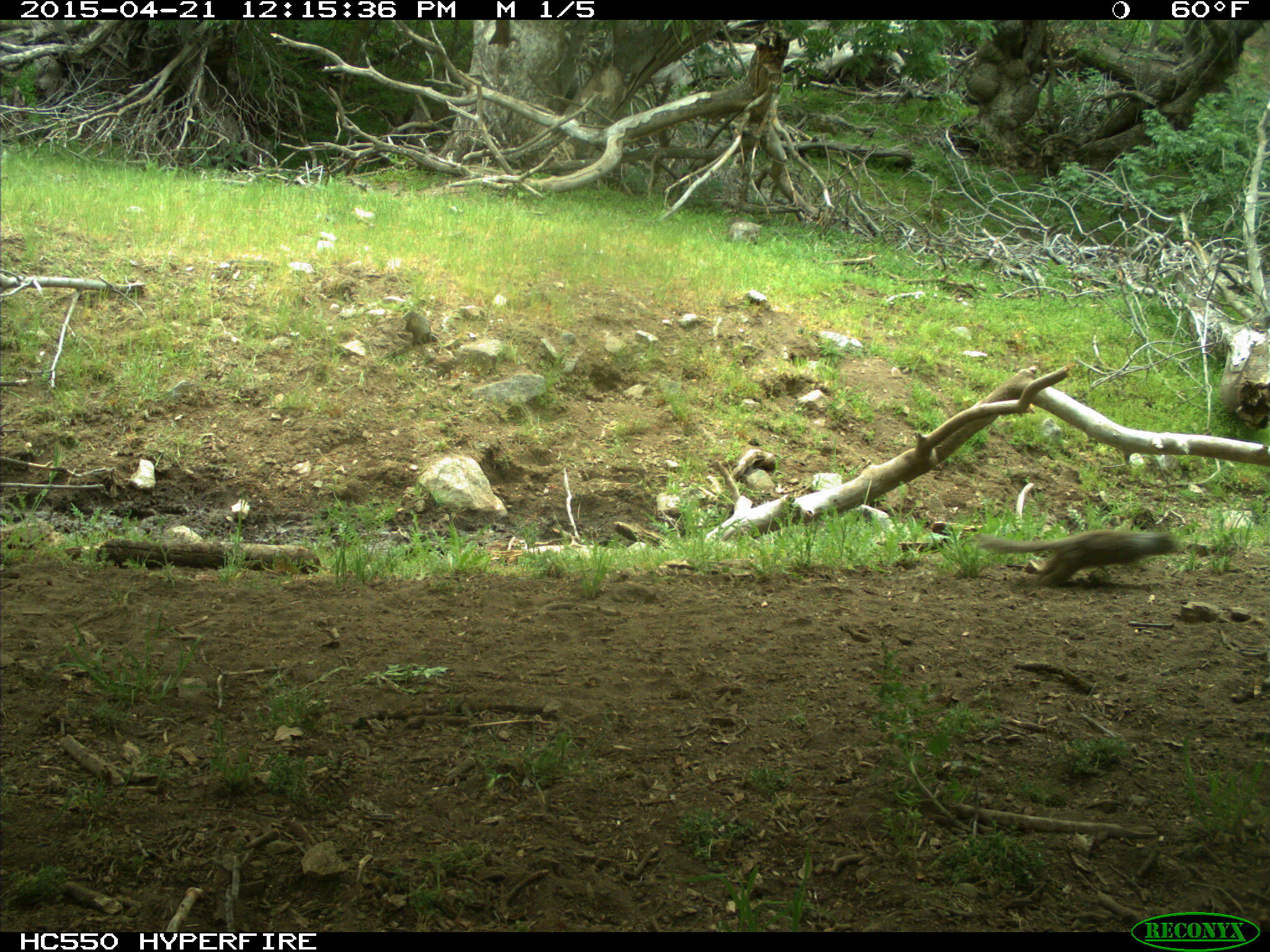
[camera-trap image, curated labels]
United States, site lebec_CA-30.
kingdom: Animalia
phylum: Chordata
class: Mammalia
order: Rodentia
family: Sciuridae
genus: Otospermophilus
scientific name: Otospermophilus beecheyi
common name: california ground squirrel